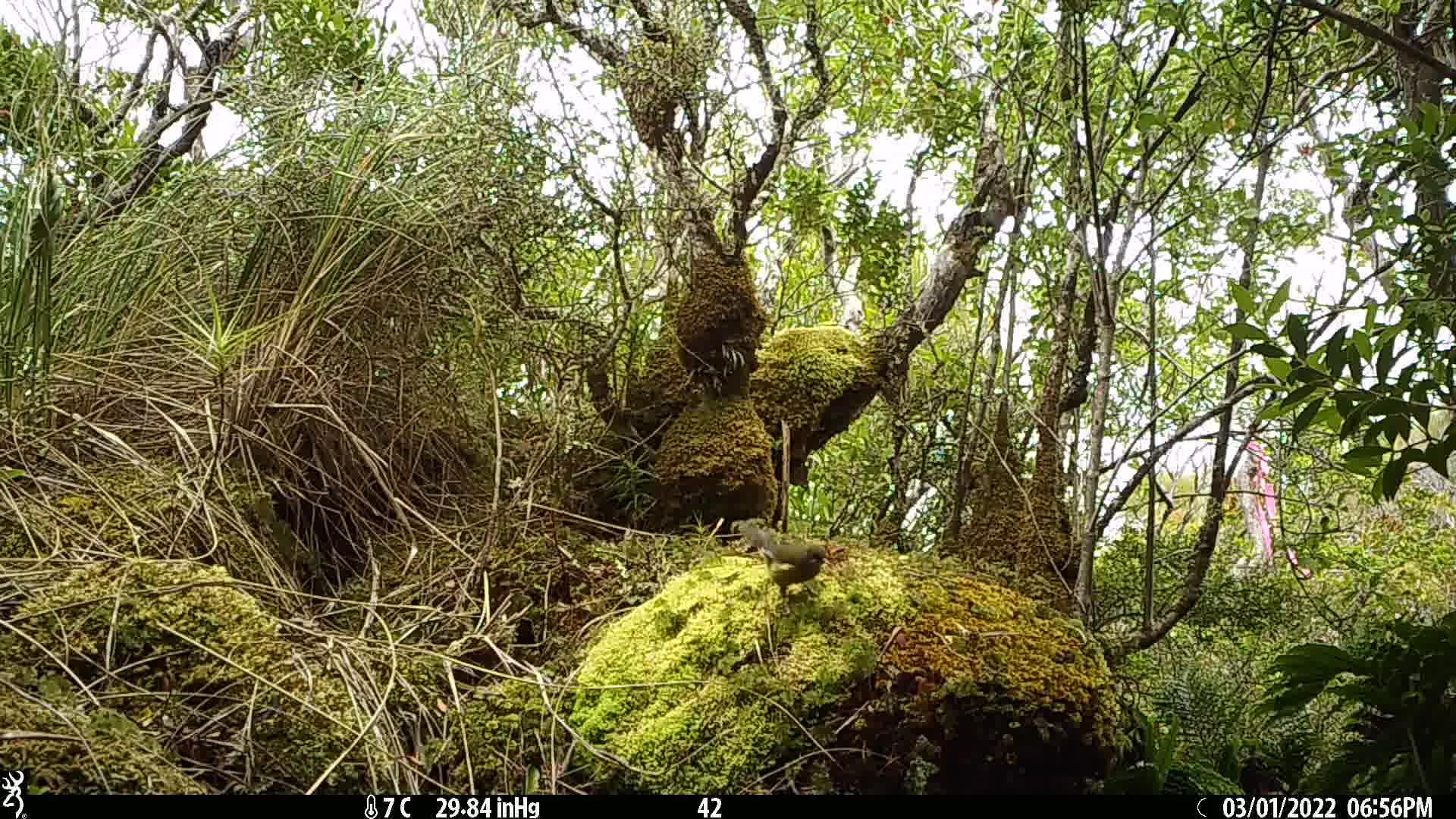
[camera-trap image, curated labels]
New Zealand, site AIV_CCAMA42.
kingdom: Animalia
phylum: Chordata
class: Aves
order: Passeriformes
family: Meliphagidae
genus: Anthornis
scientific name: Anthornis melanura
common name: new zealand bellbird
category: bellbird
Bellbird (new zealand bellbird) (Anthornis melanura).